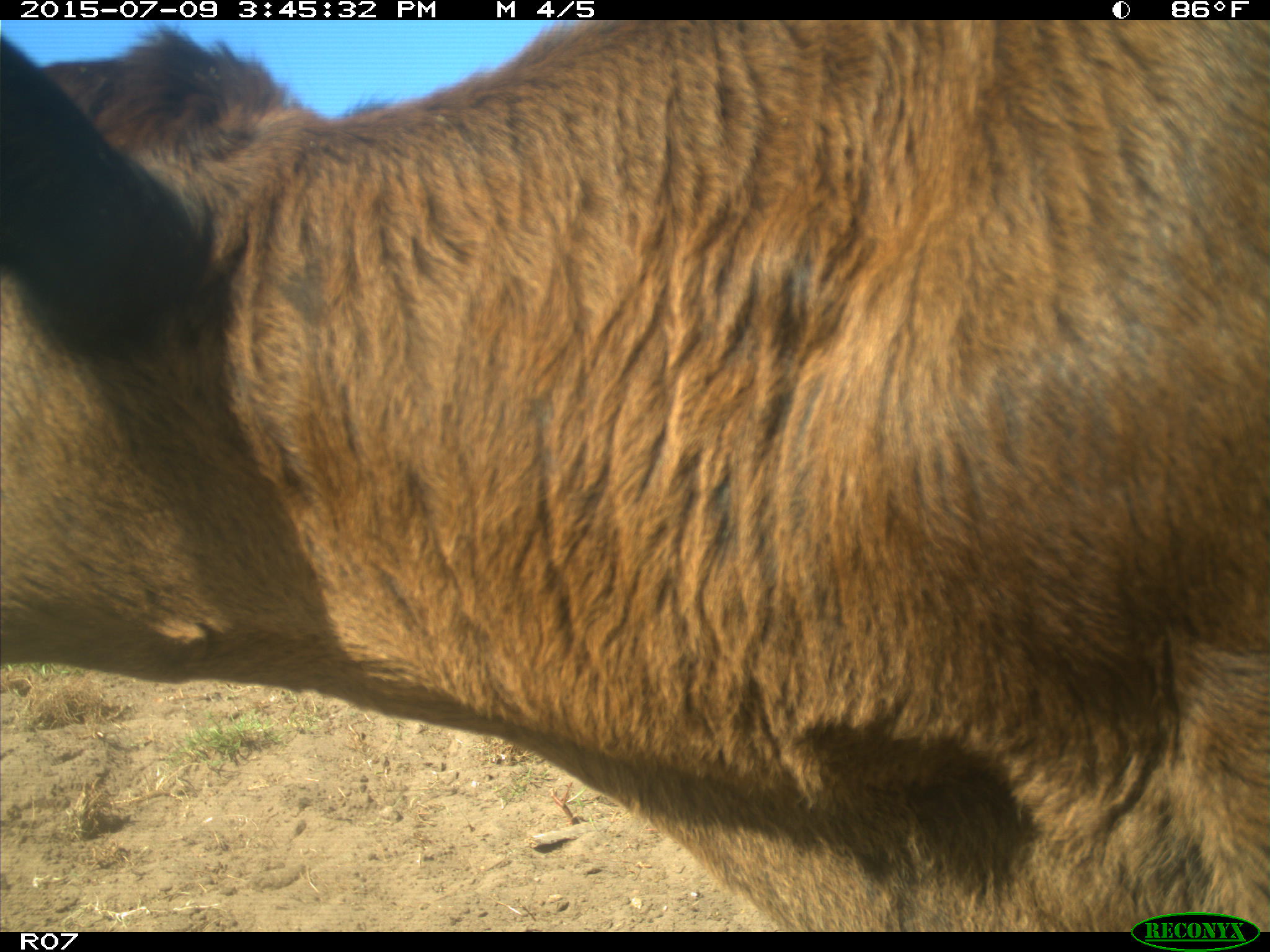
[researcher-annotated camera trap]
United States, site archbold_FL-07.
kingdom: Animalia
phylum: Chordata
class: Mammalia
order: Artiodactyla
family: Bovidae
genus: Bos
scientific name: Bos taurus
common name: domestic cow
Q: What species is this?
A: Bos taurus (domestic cow).